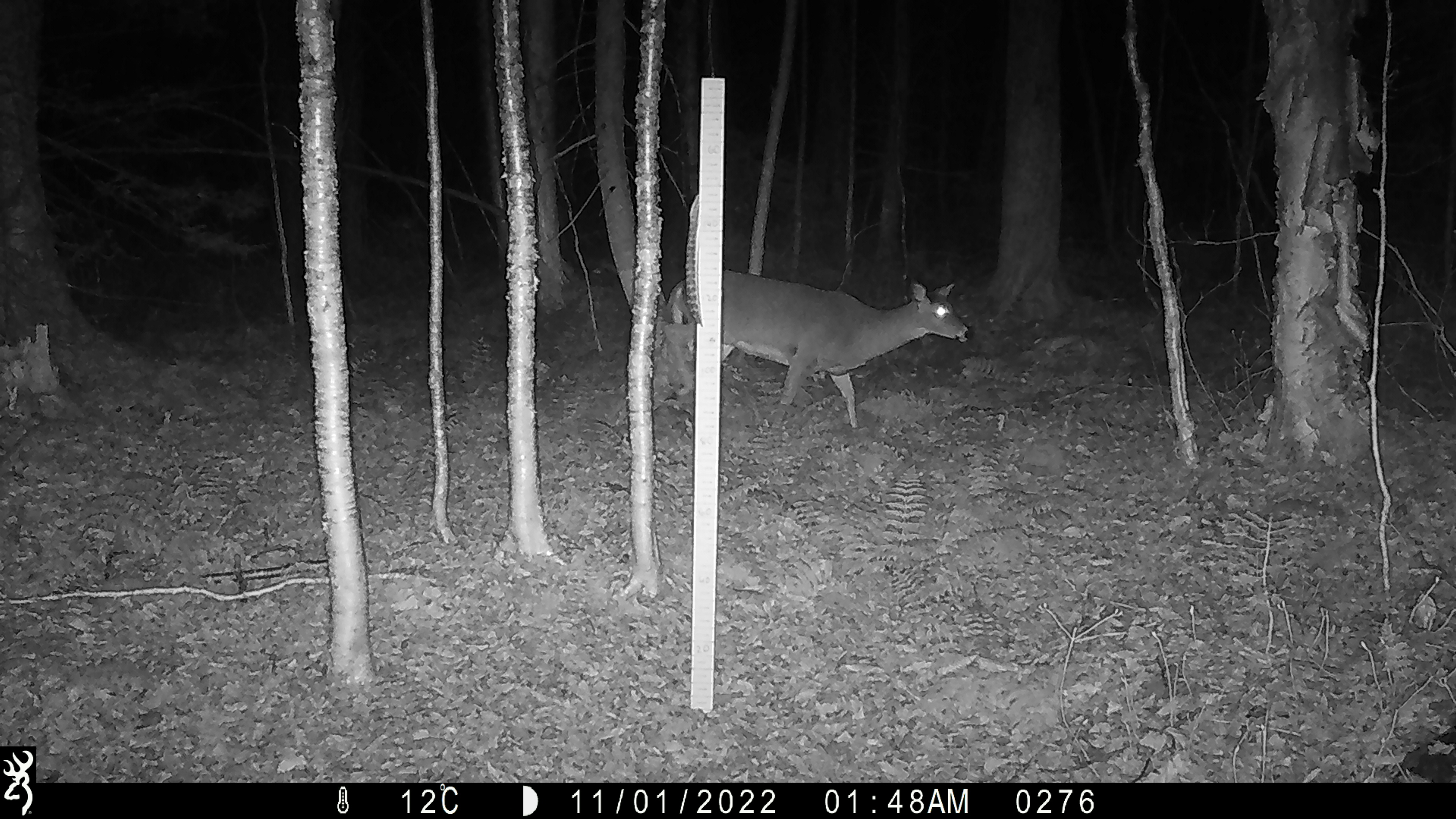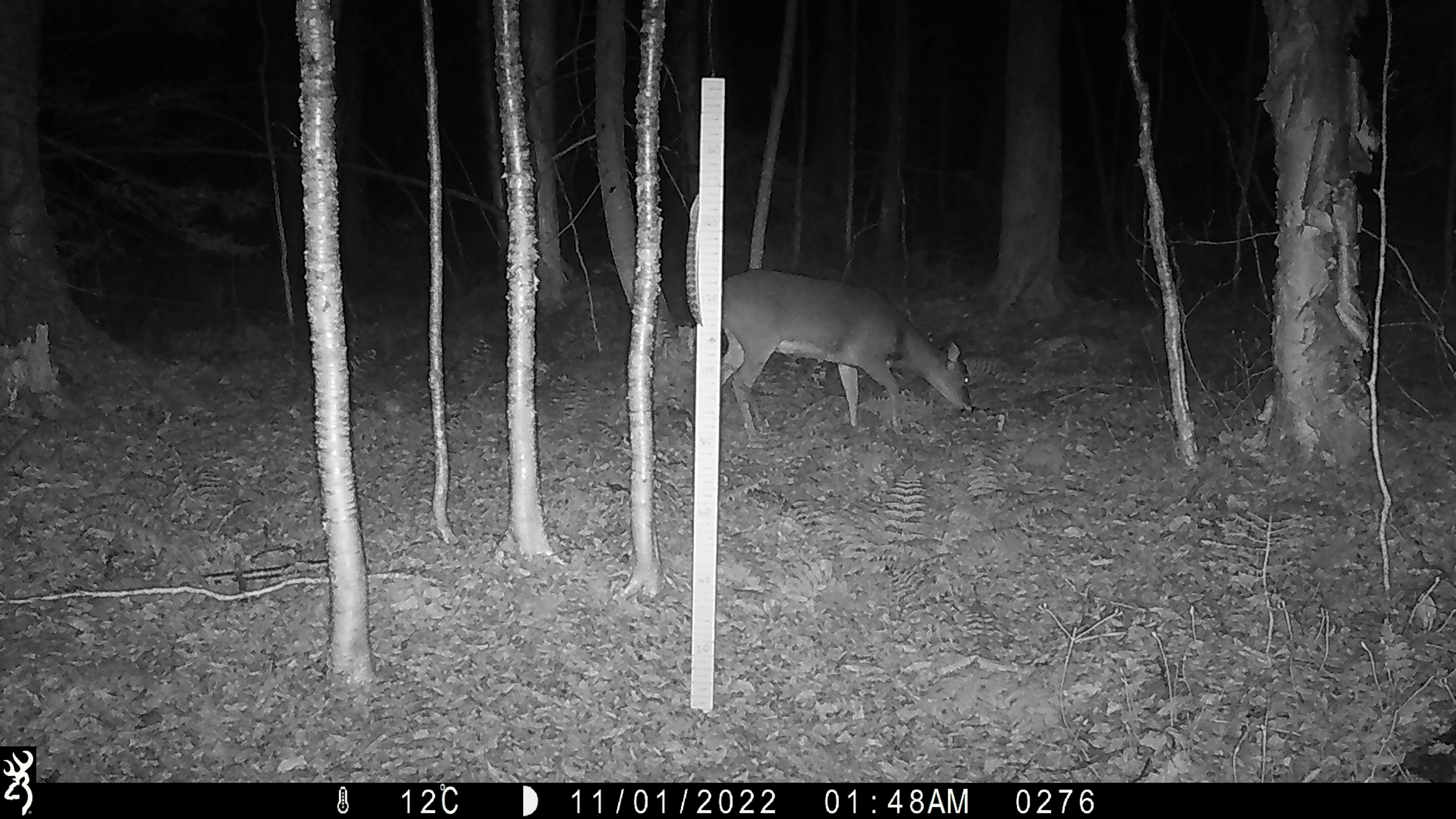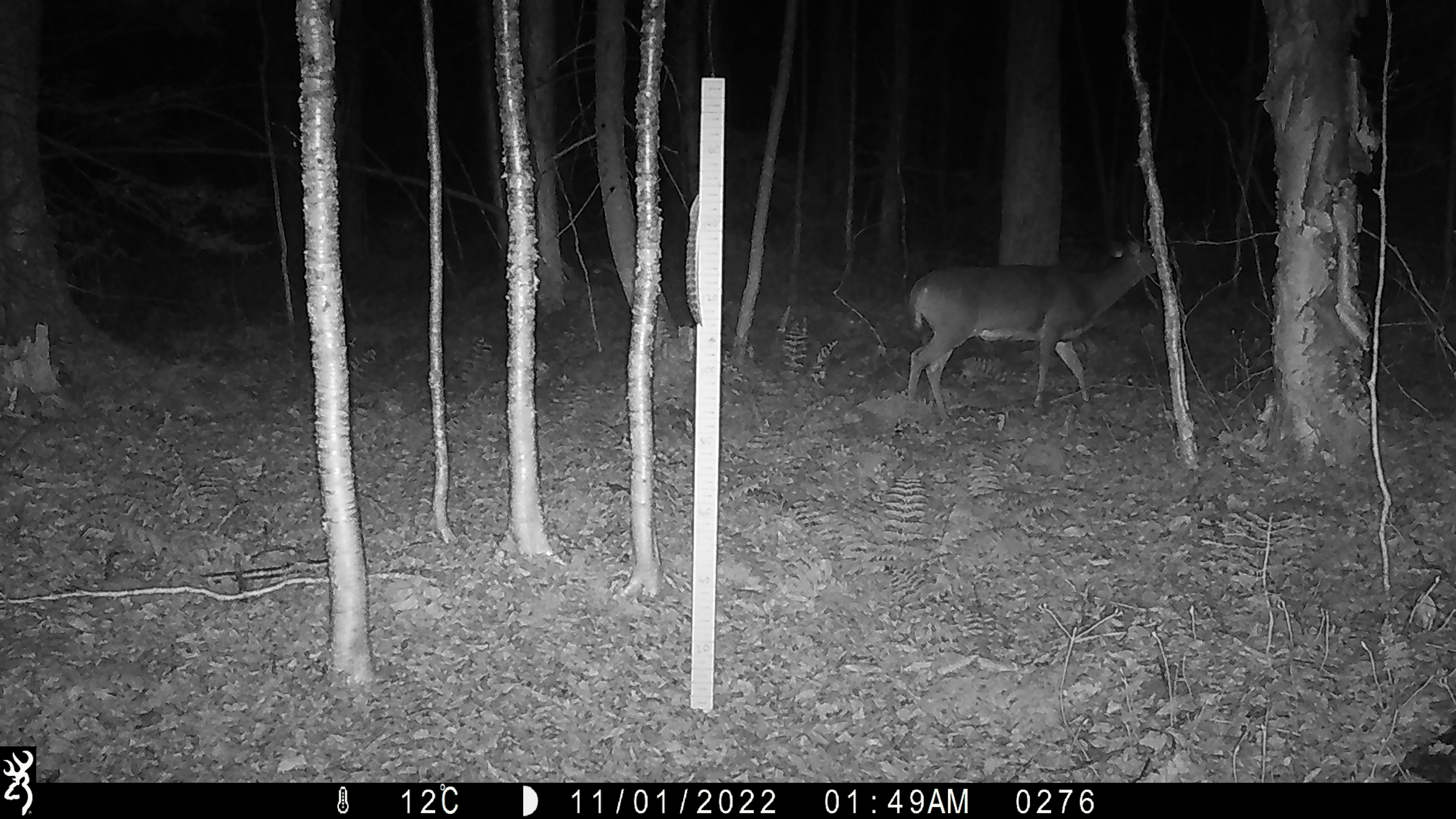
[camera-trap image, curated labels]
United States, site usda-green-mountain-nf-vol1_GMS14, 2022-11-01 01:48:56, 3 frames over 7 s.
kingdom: Animalia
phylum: Chordata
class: Mammalia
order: Artiodactyla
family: Cervidae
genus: Odocoileus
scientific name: Odocoileus virginianus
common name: white-tailed deer